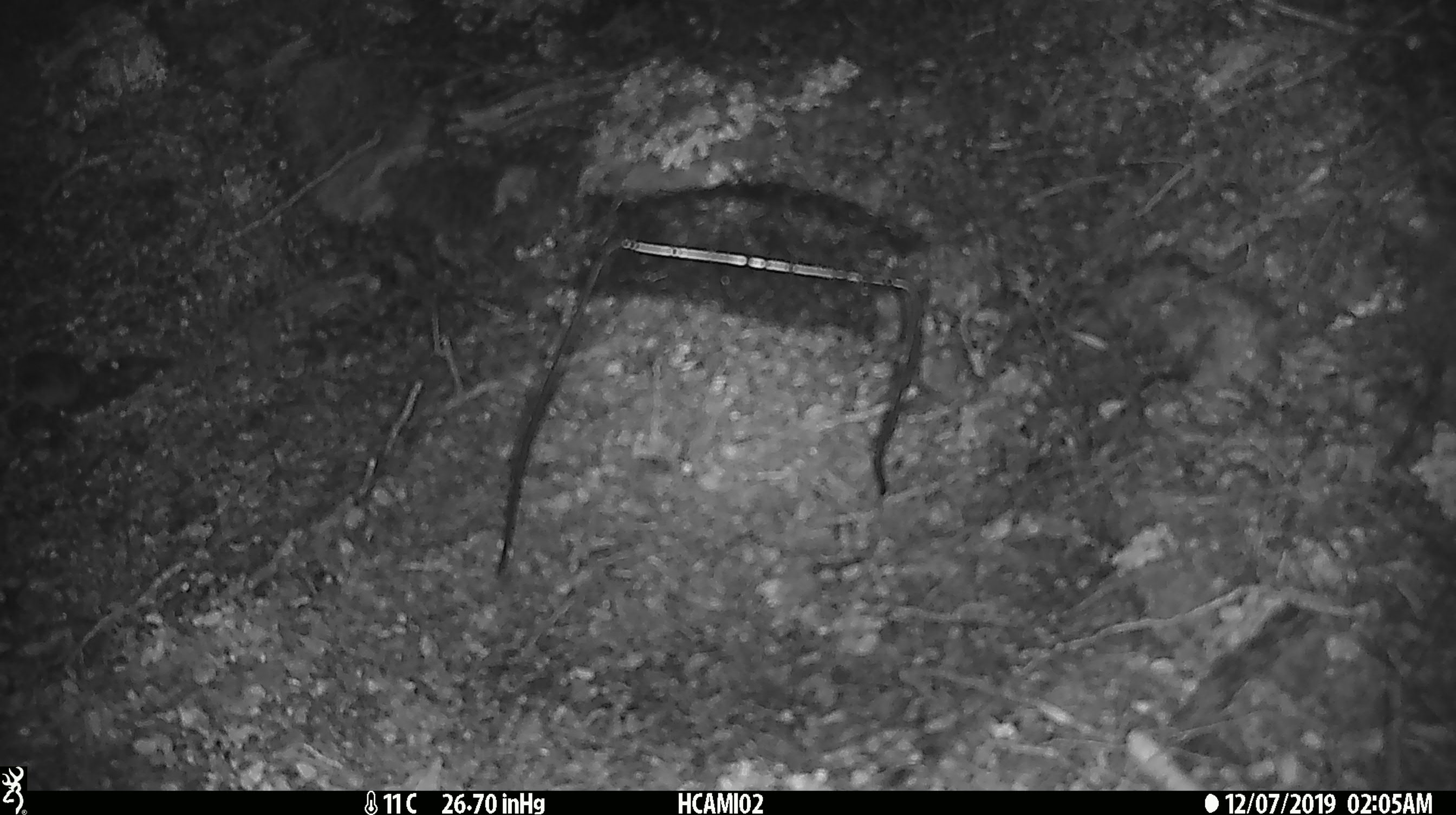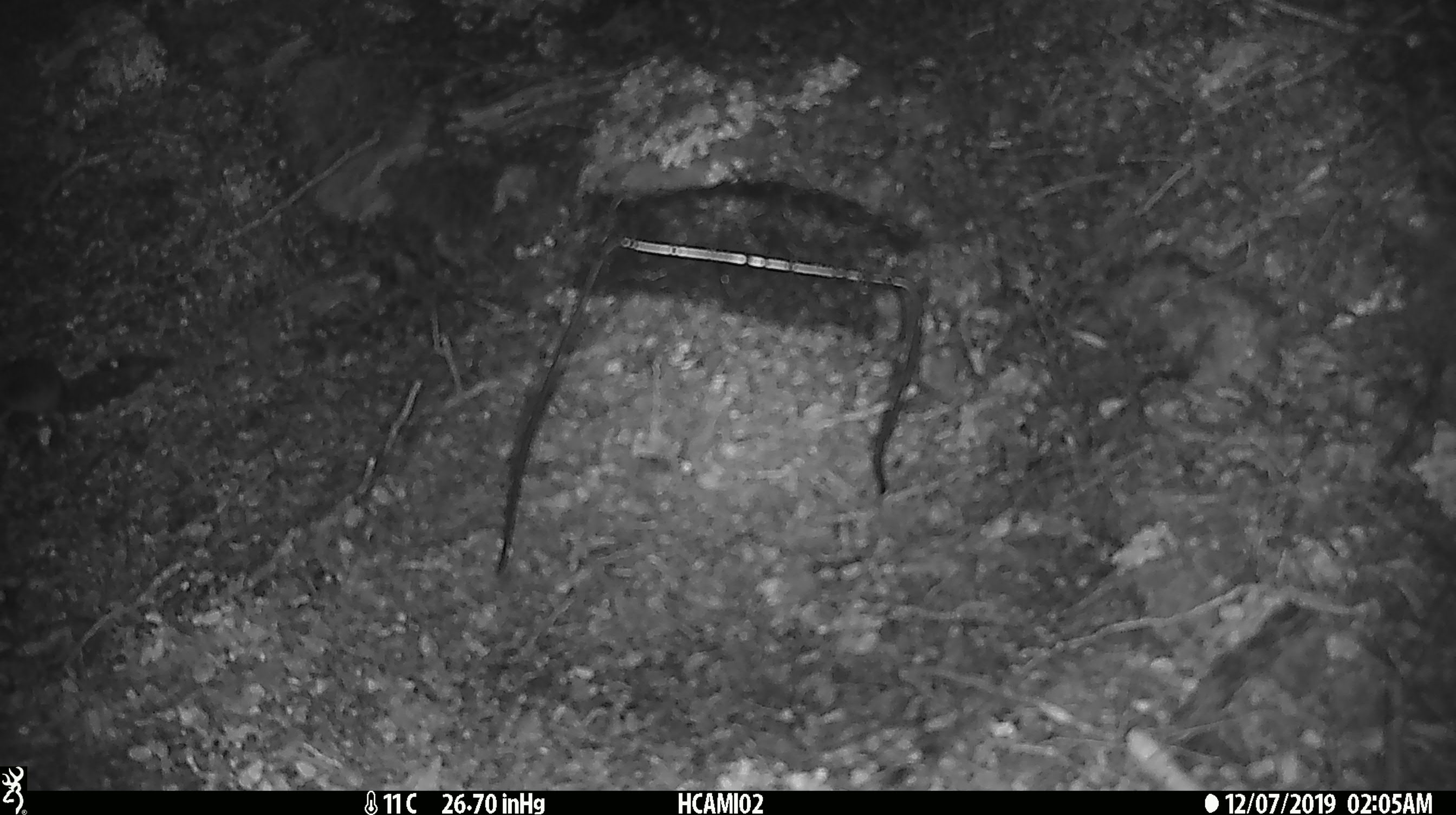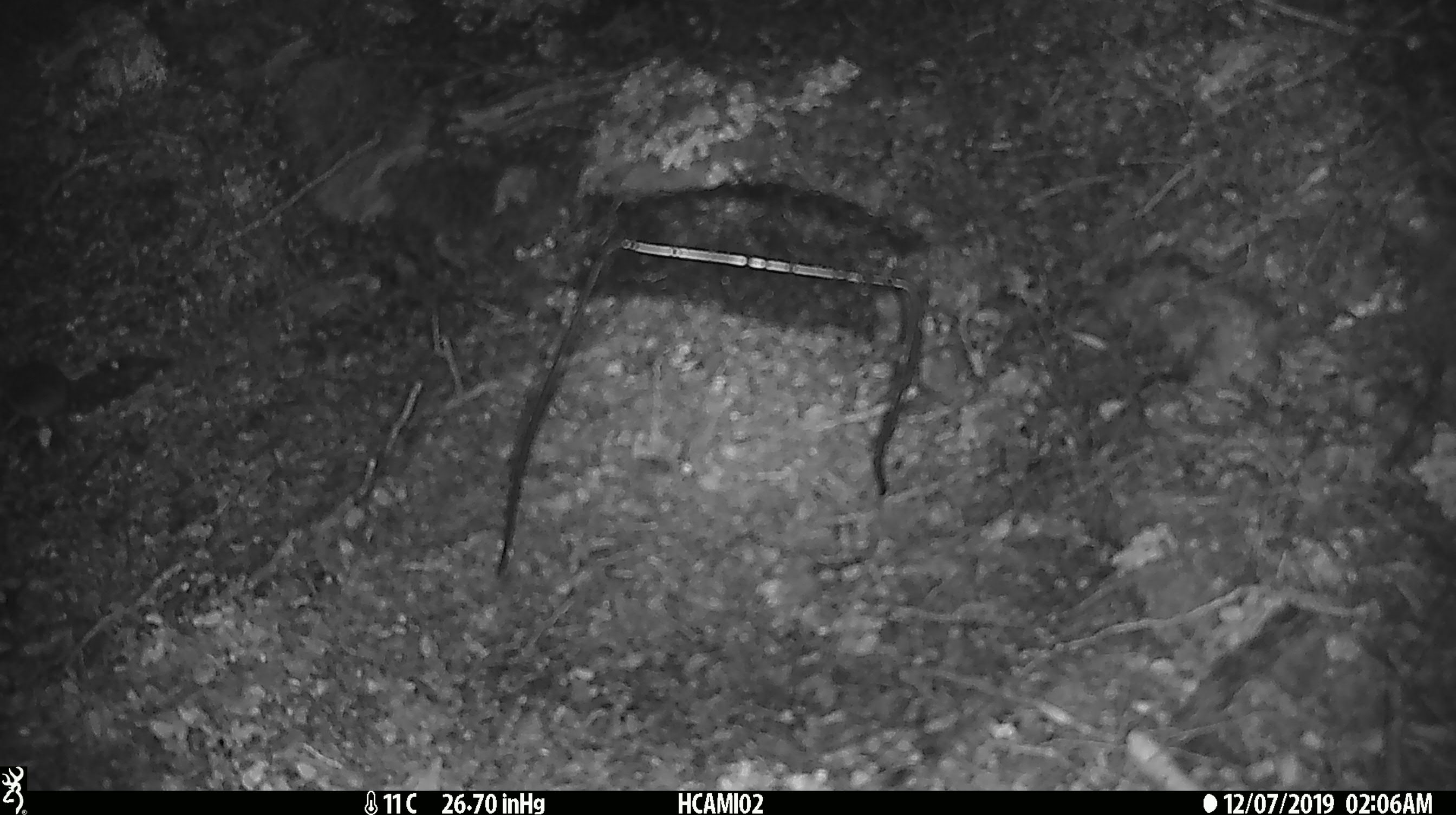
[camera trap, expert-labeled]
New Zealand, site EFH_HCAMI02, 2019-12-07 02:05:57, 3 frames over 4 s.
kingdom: Animalia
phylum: Chordata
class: Mammalia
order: Rodentia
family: Muridae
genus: Mus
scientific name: Mus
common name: mouse